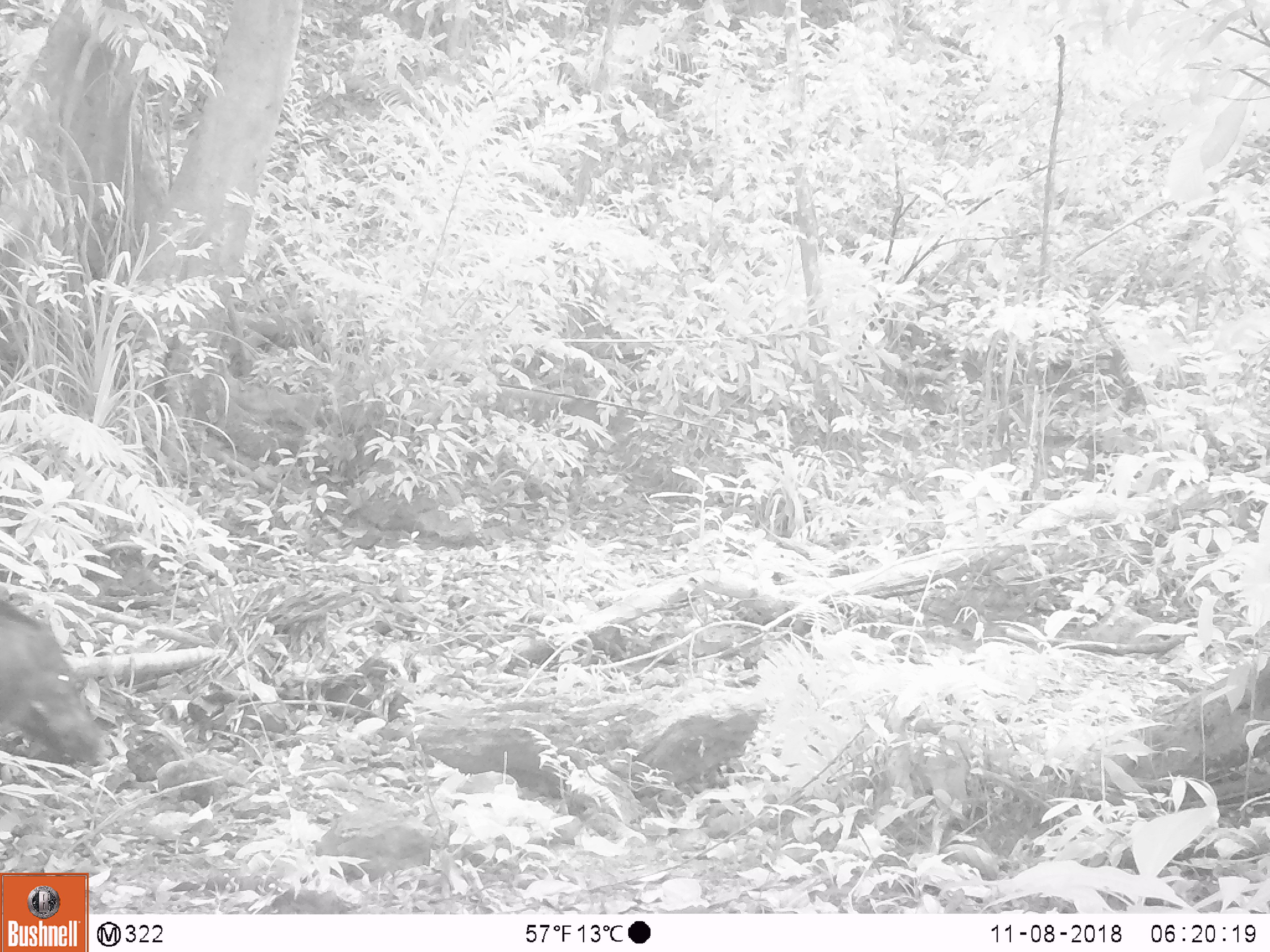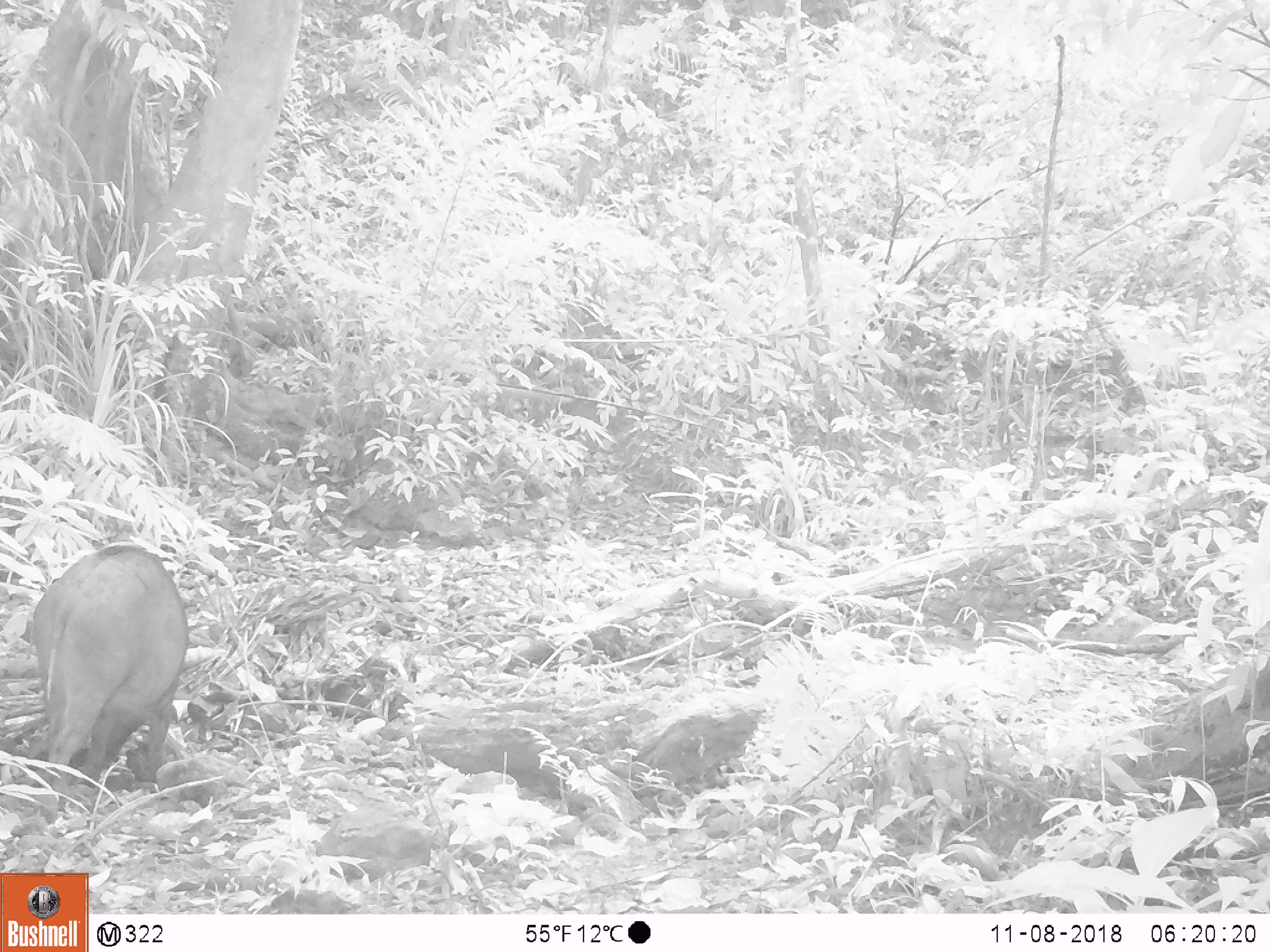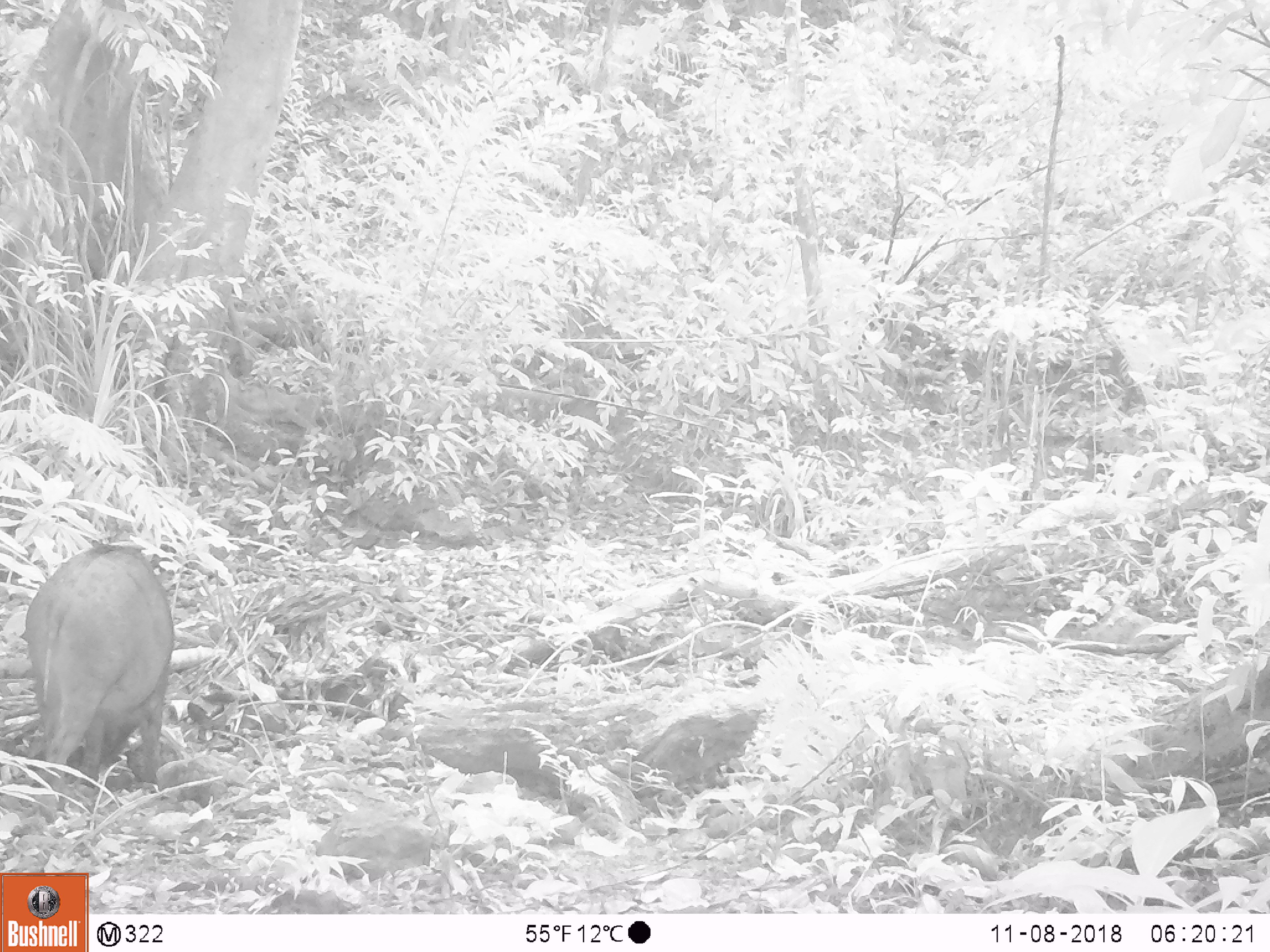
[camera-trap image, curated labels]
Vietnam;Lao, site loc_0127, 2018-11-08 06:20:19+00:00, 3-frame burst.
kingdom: Animalia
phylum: Chordata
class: Mammalia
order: Artiodactyla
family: Suidae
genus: Sus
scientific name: Sus scrofa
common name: eurasian wild pig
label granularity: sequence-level